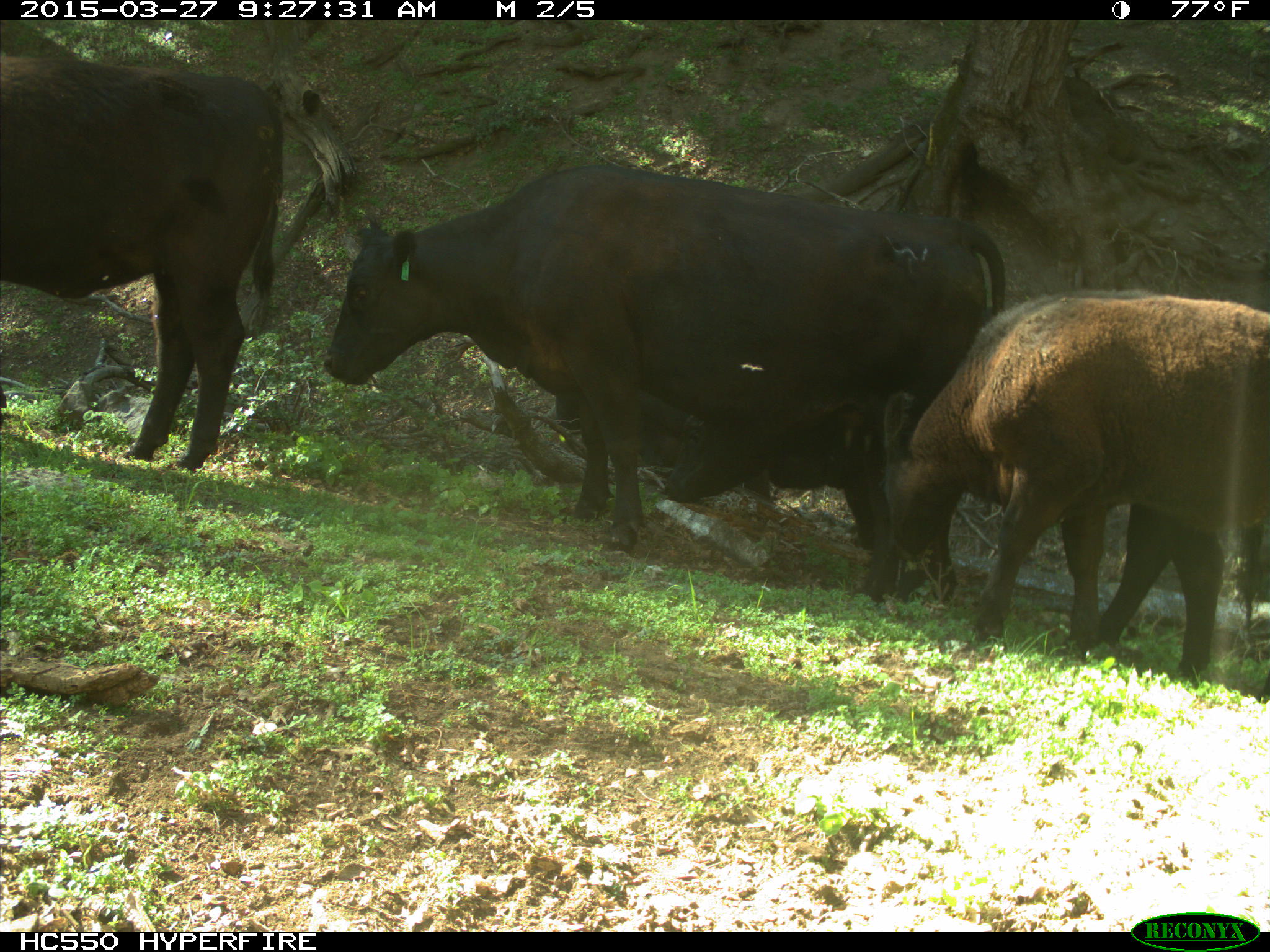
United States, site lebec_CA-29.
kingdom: Animalia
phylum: Chordata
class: Mammalia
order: Artiodactyla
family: Bovidae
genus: Bos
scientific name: Bos taurus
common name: domestic cow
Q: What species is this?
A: Bos taurus (domestic cow).